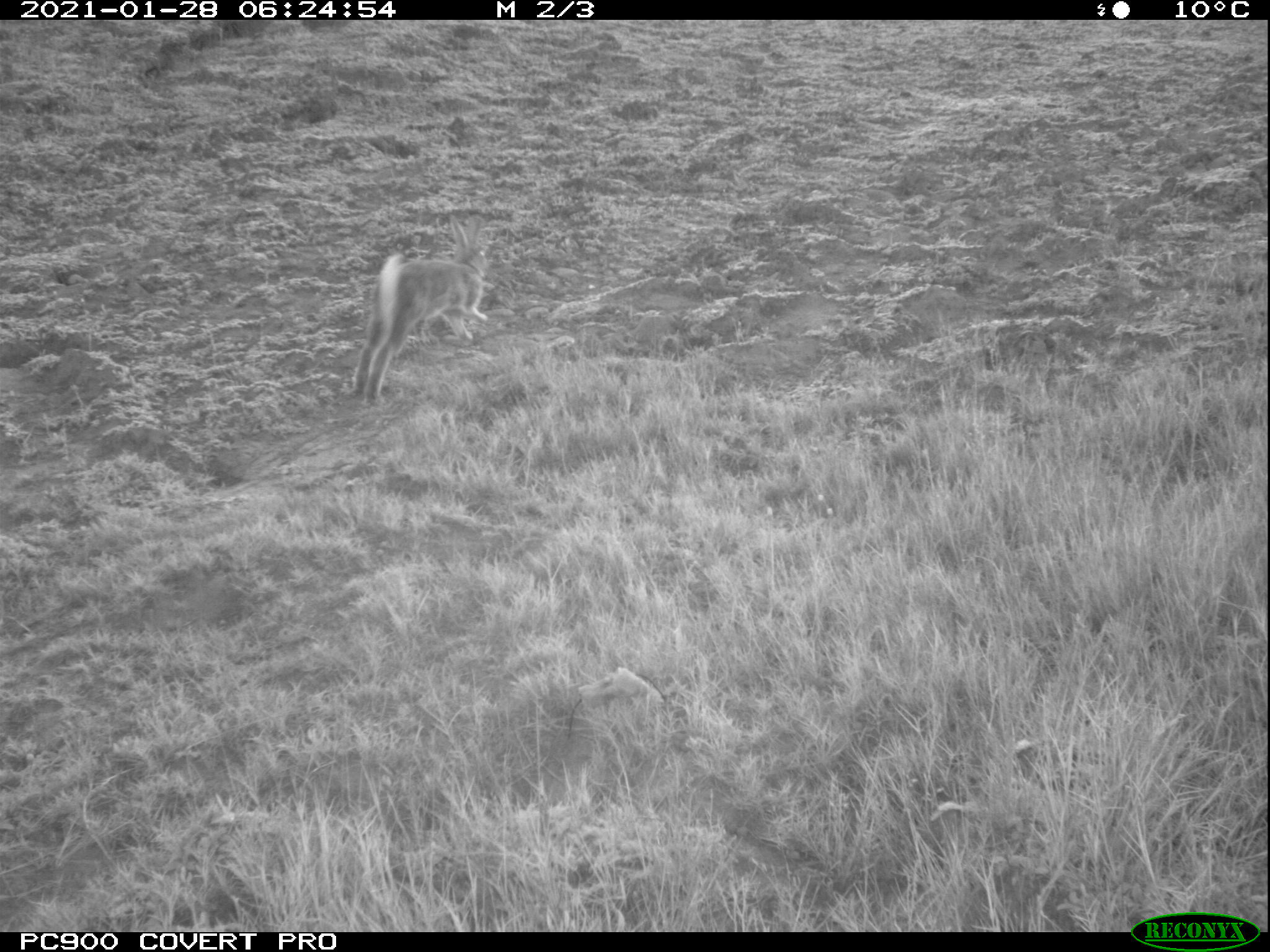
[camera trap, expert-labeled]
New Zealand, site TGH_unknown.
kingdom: Animalia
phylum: Chordata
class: Mammalia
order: Lagomorpha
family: Leporidae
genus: Oryctolagus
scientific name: Oryctolagus cuniculus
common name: european rabbit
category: rabbit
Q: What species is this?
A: Rabbit (european rabbit) (Oryctolagus cuniculus).